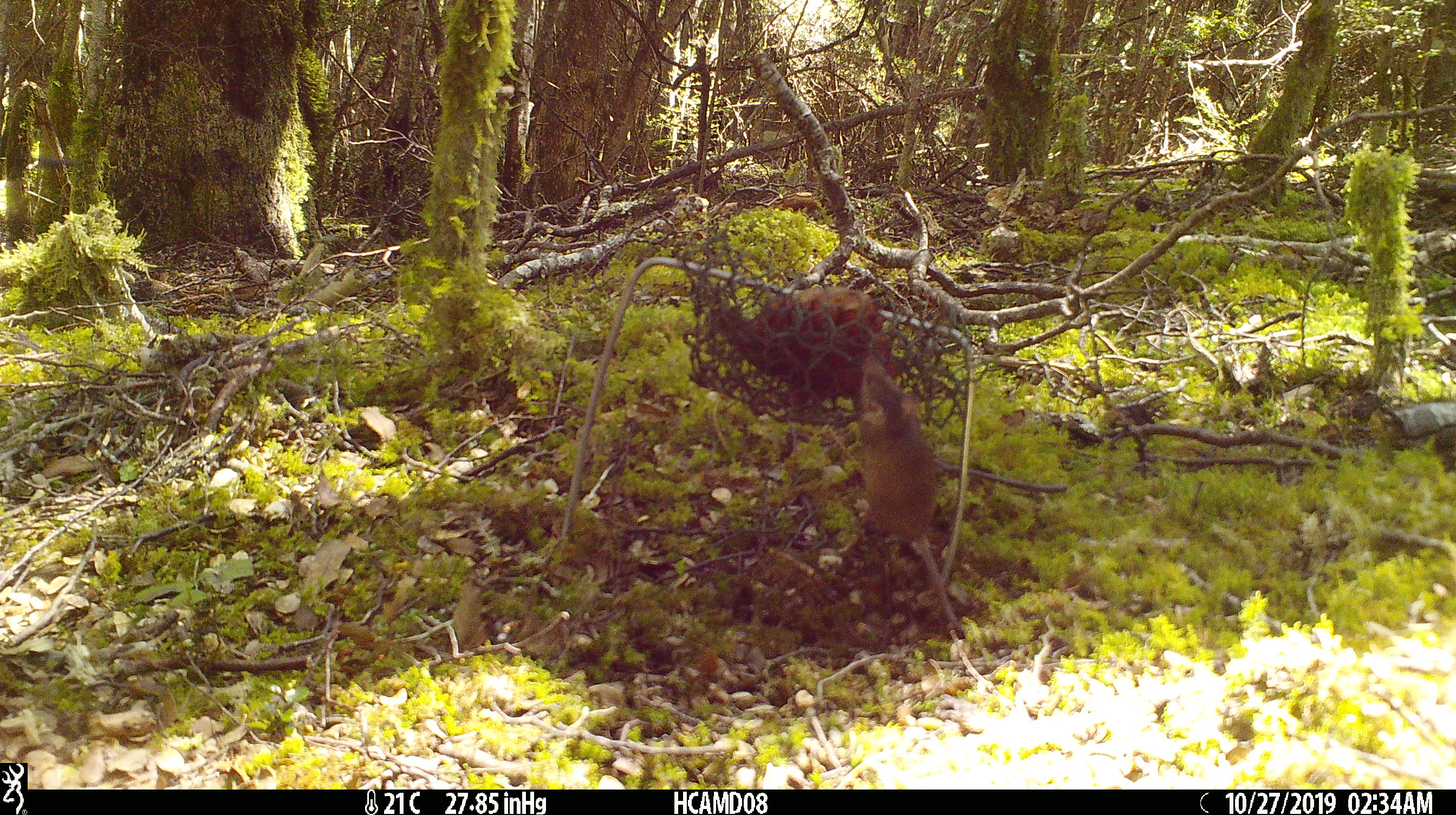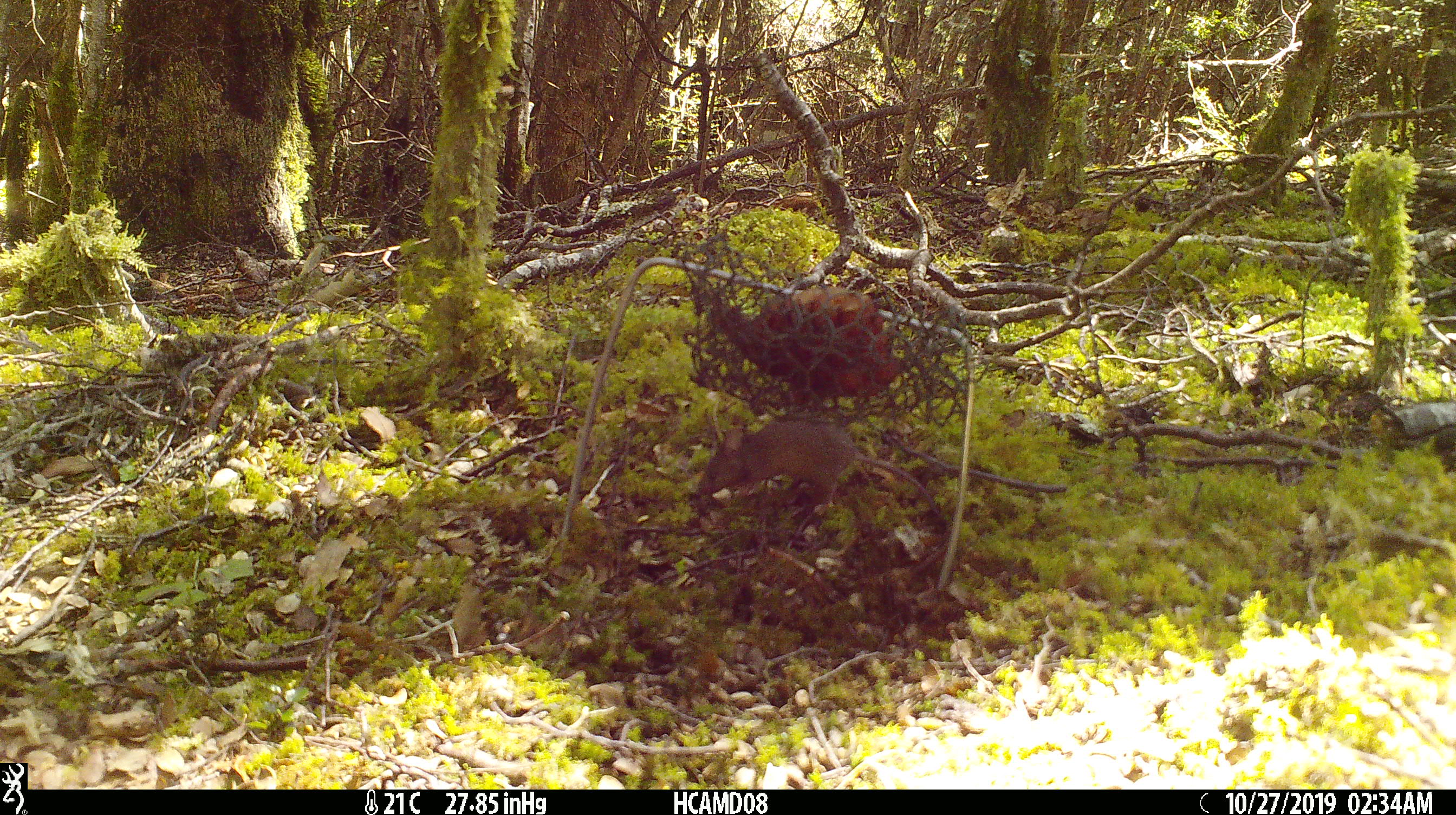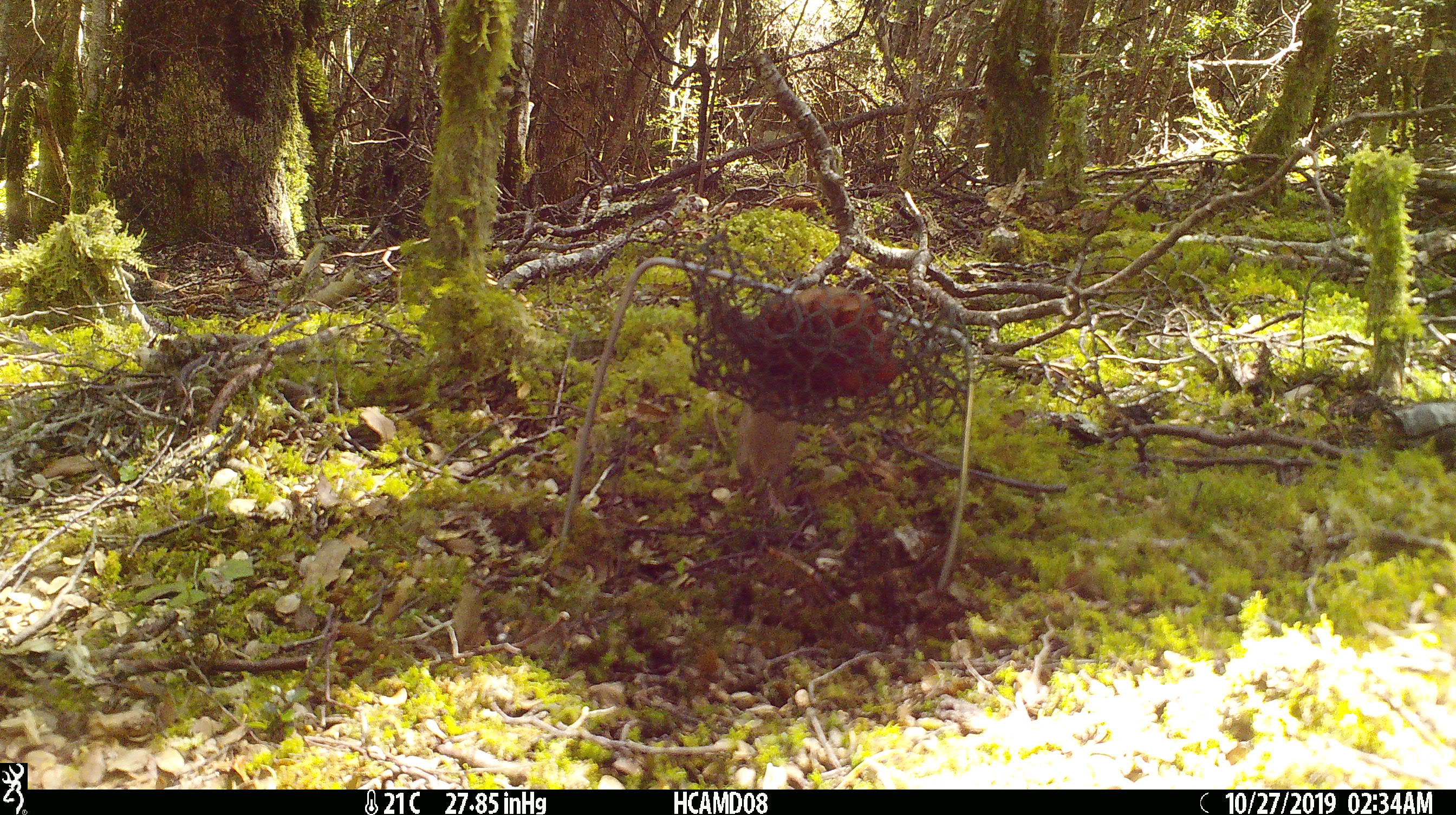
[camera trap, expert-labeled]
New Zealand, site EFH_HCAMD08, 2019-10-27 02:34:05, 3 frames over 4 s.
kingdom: Animalia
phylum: Chordata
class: Mammalia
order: Rodentia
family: Muridae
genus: Mus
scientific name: Mus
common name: mouse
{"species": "mouse (Mus)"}